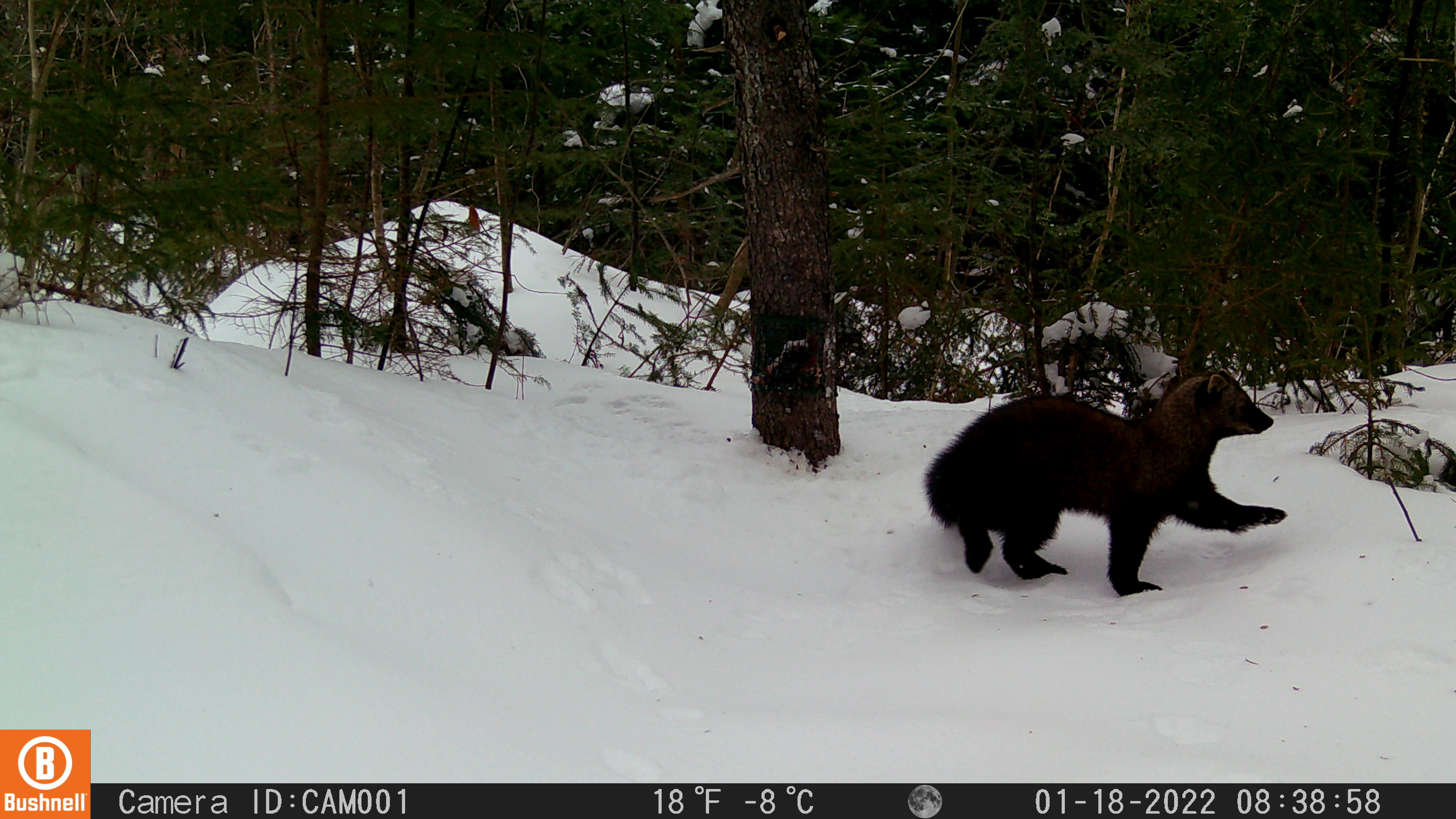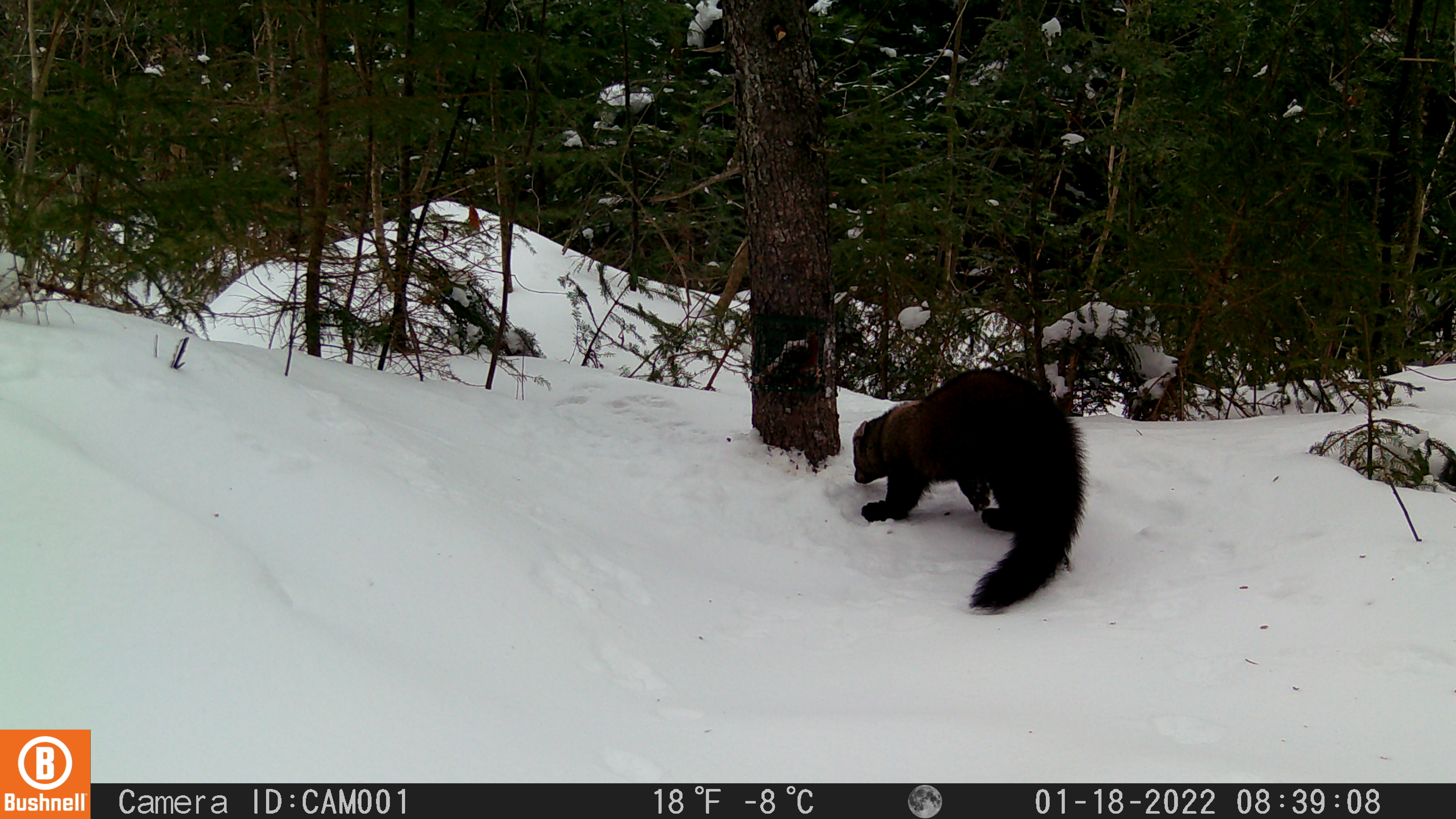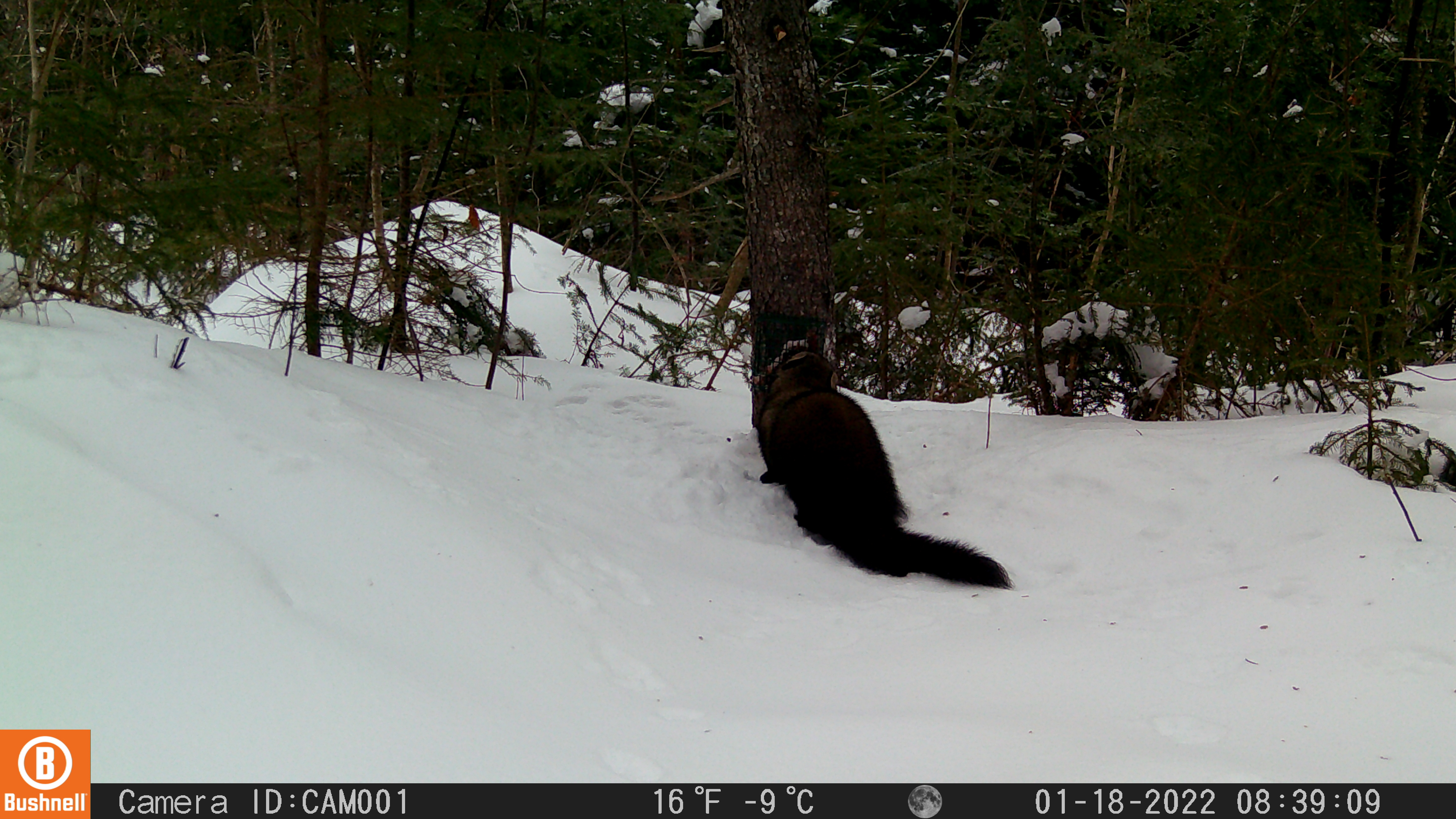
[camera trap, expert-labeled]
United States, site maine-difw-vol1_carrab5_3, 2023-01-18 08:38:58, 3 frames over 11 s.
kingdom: Animalia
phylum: Chordata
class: Mammalia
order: Carnivora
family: Mustelidae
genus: Pekania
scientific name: Pekania pennanti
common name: fisher